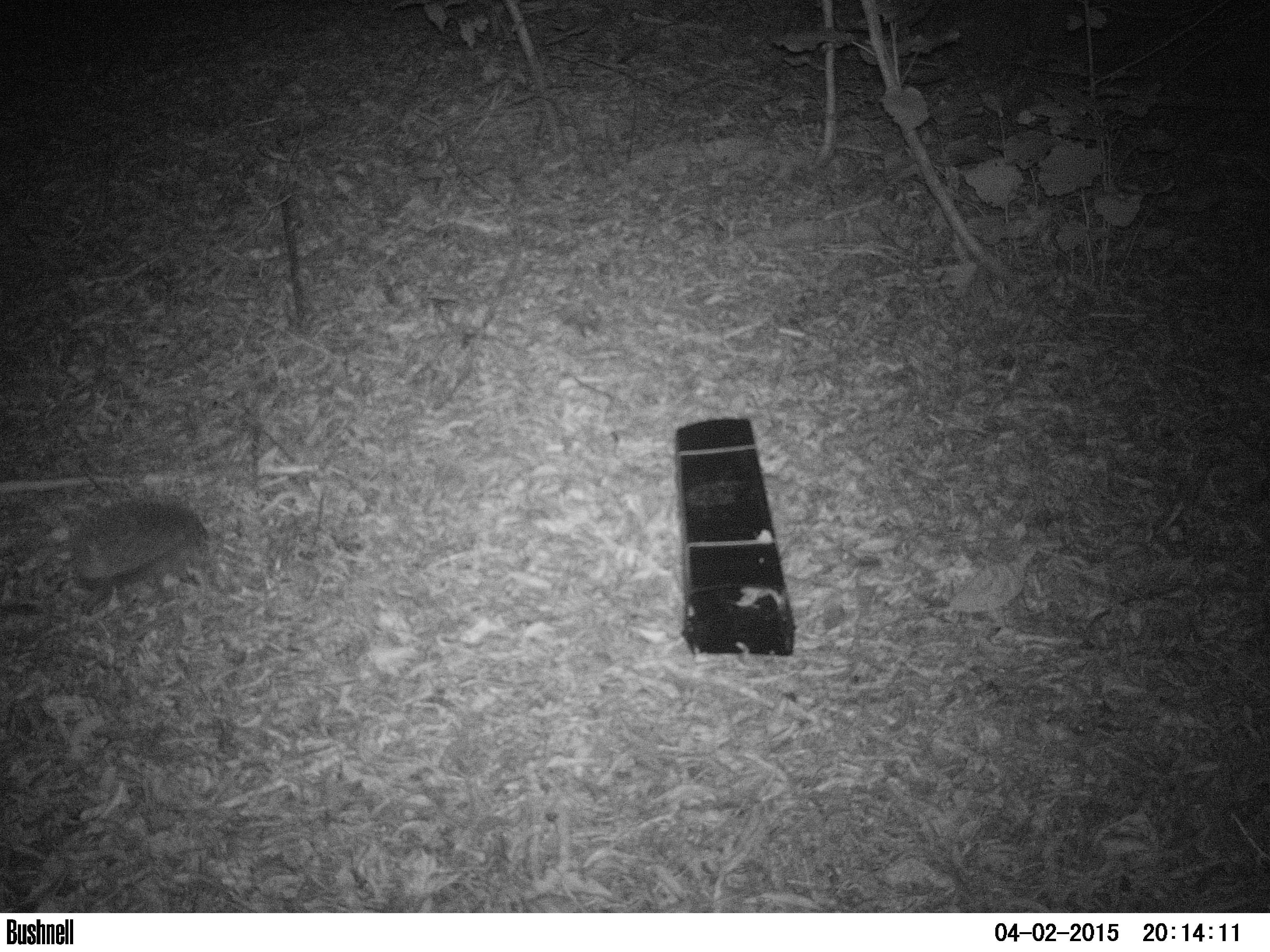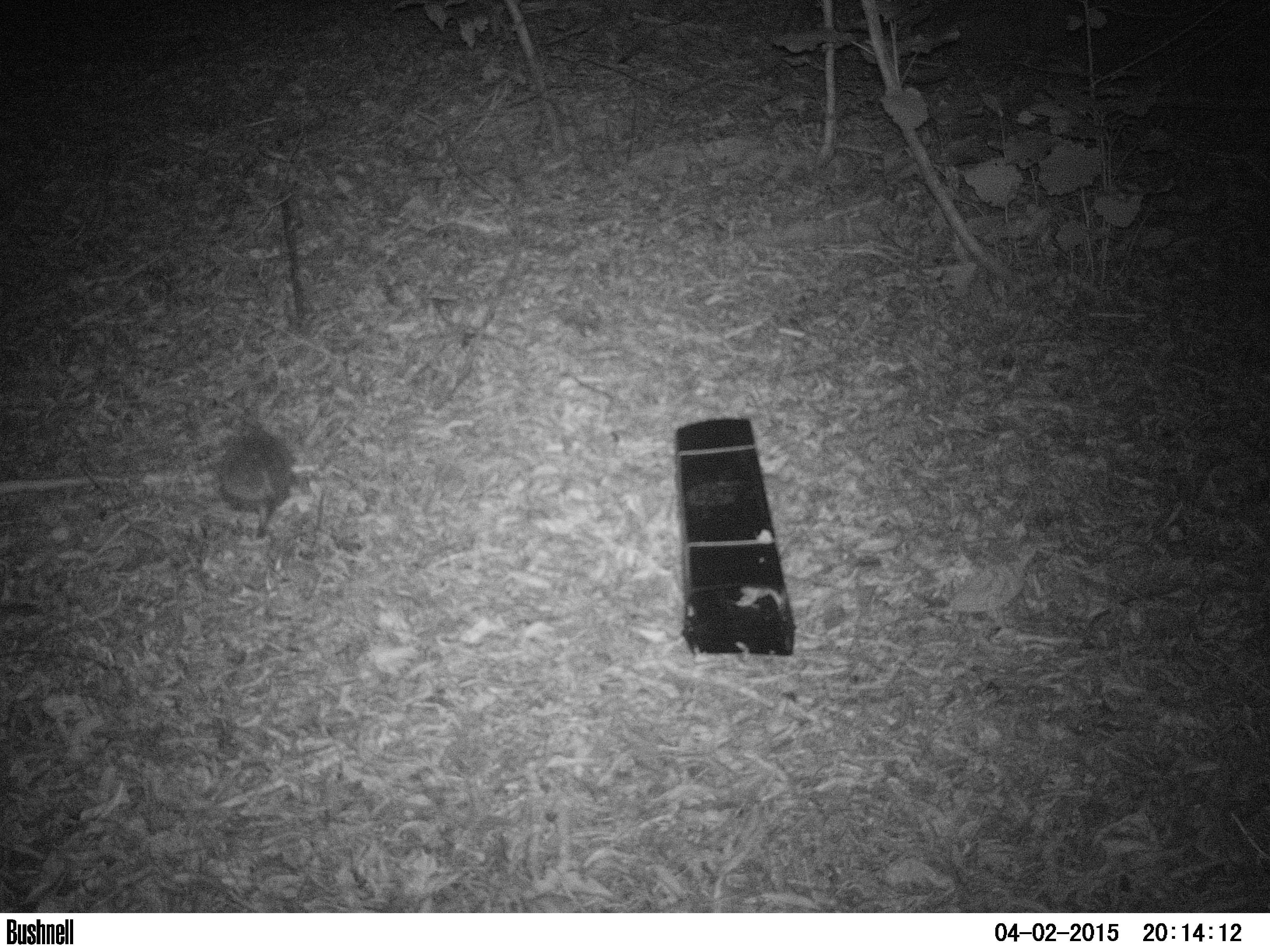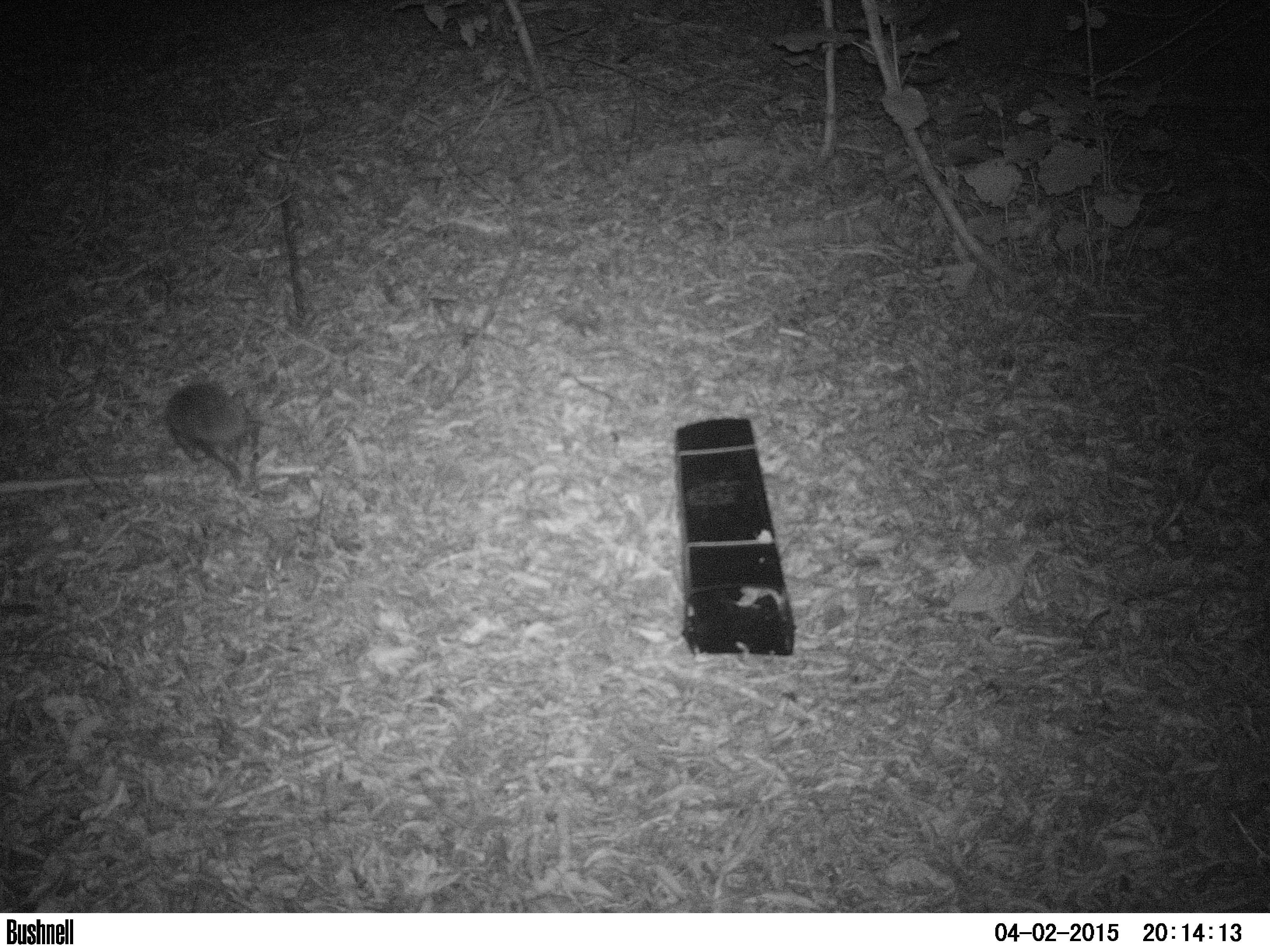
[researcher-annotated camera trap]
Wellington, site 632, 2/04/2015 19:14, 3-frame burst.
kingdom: Animalia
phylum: Chordata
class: Mammalia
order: Eulipotyphla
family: Erinaceidae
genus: Erinaceus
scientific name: Erinaceus europaeus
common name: hedgehog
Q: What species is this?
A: Hedgehog (Erinaceus europaeus).